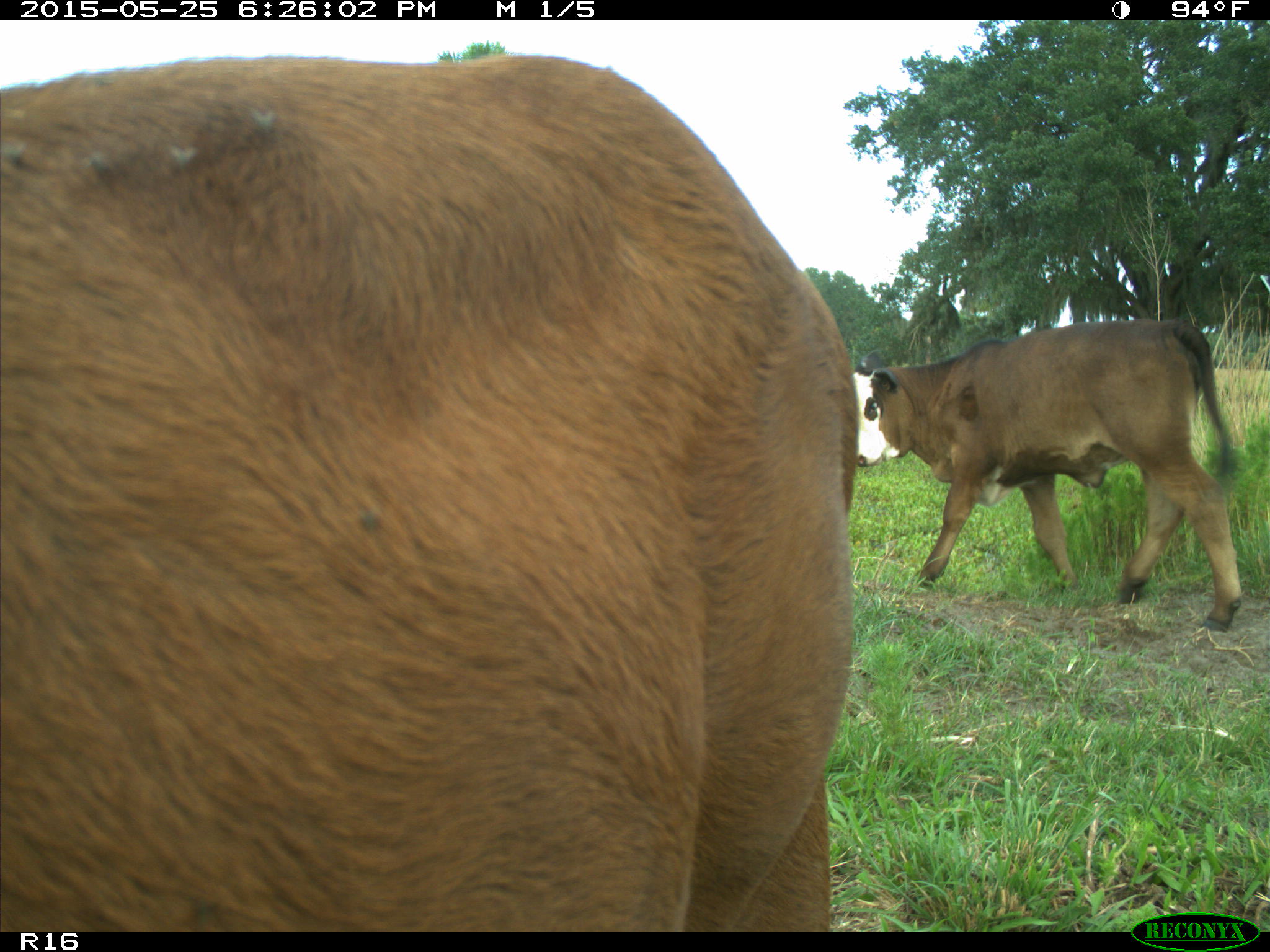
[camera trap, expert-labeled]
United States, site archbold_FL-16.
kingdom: Animalia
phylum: Chordata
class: Mammalia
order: Artiodactyla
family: Bovidae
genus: Bos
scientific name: Bos taurus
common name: domestic cow